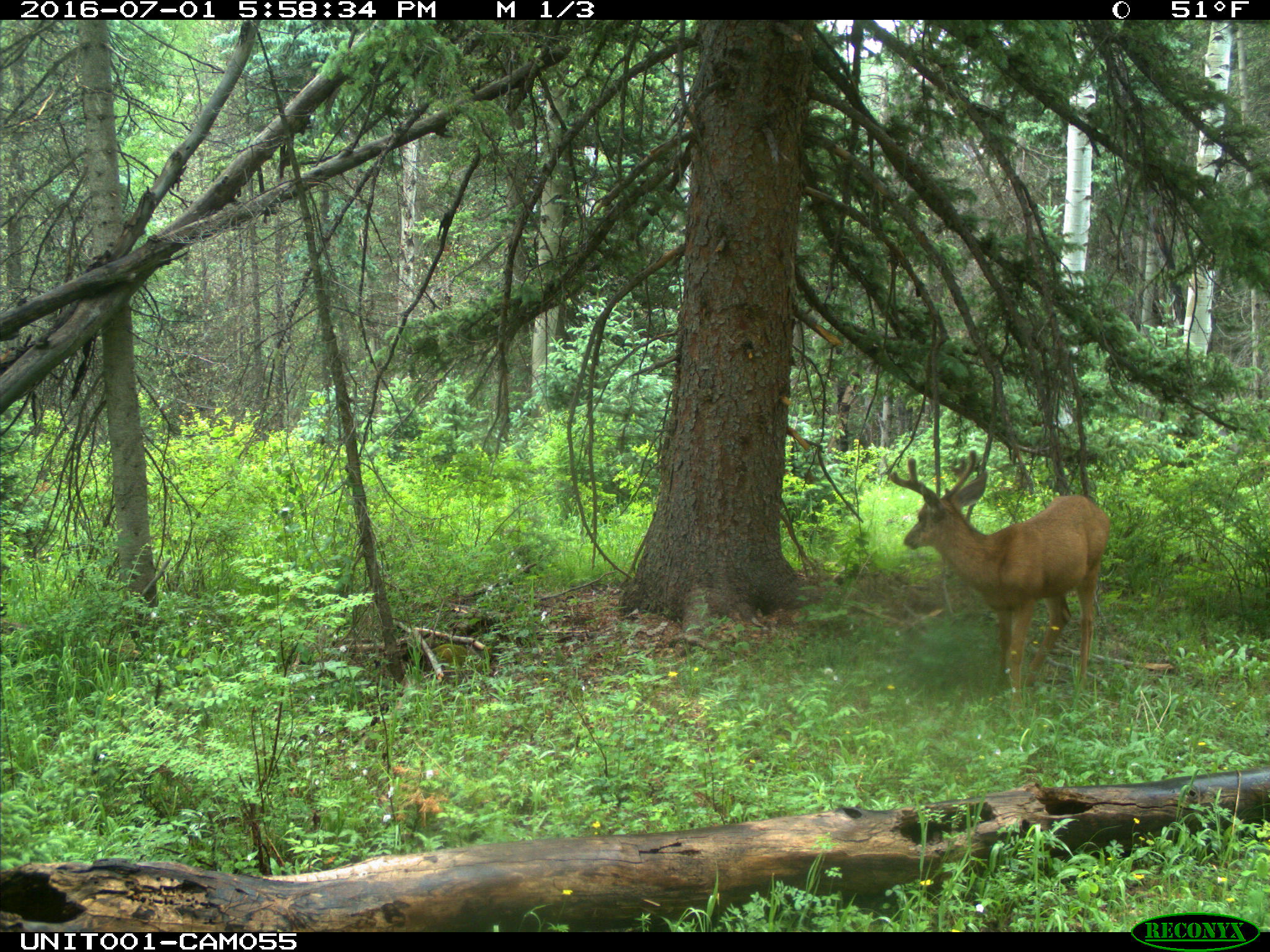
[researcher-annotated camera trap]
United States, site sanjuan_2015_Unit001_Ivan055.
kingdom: Animalia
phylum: Chordata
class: Mammalia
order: Artiodactyla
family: Cervidae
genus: Odocoileus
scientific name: Odocoileus hemionus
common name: mule deer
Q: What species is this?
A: Odocoileus hemionus (mule deer).